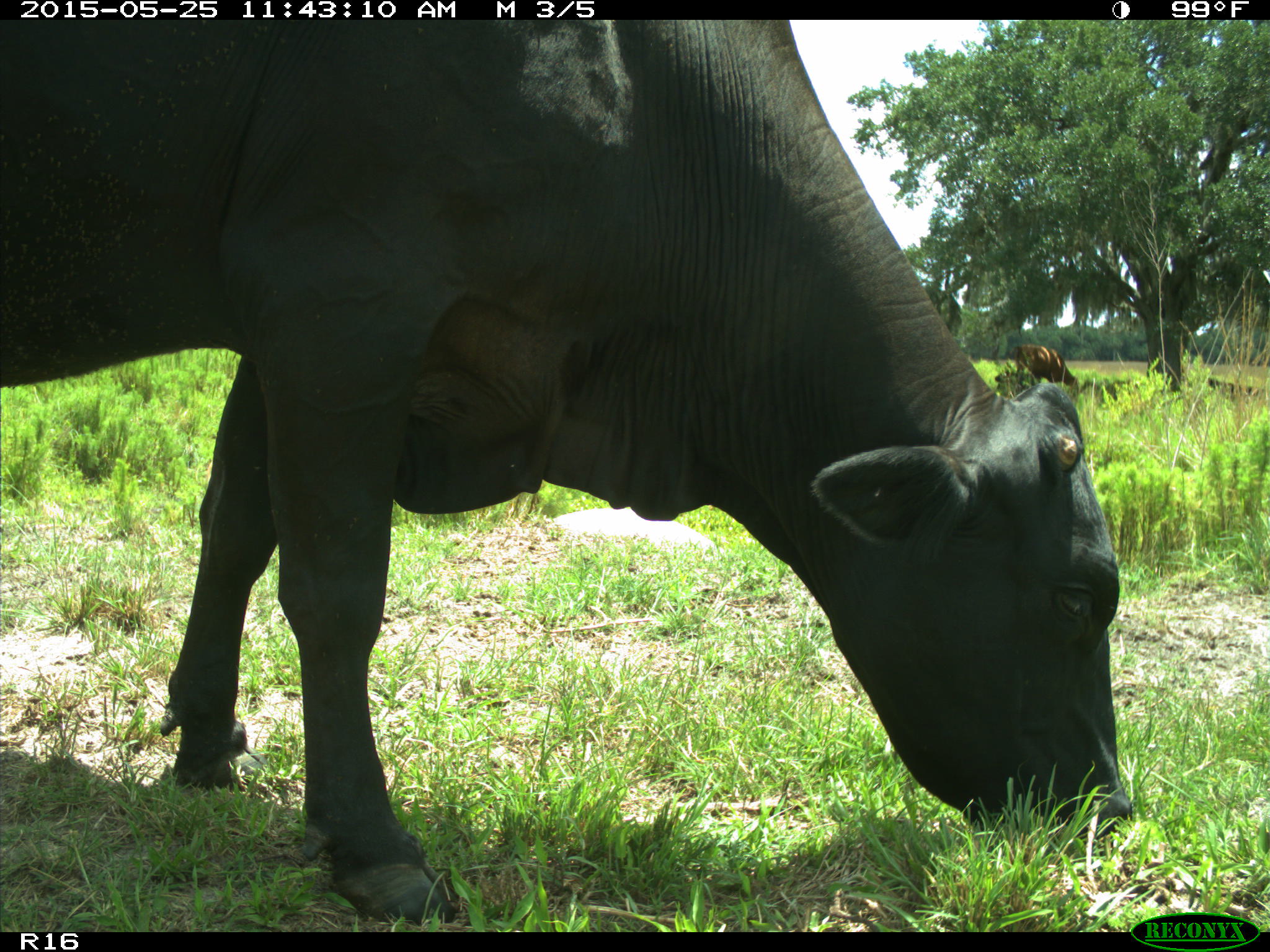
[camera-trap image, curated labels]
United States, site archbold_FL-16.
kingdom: Animalia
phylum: Chordata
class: Mammalia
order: Artiodactyla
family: Bovidae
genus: Bos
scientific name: Bos taurus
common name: domestic cow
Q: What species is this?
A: Bos taurus (domestic cow).